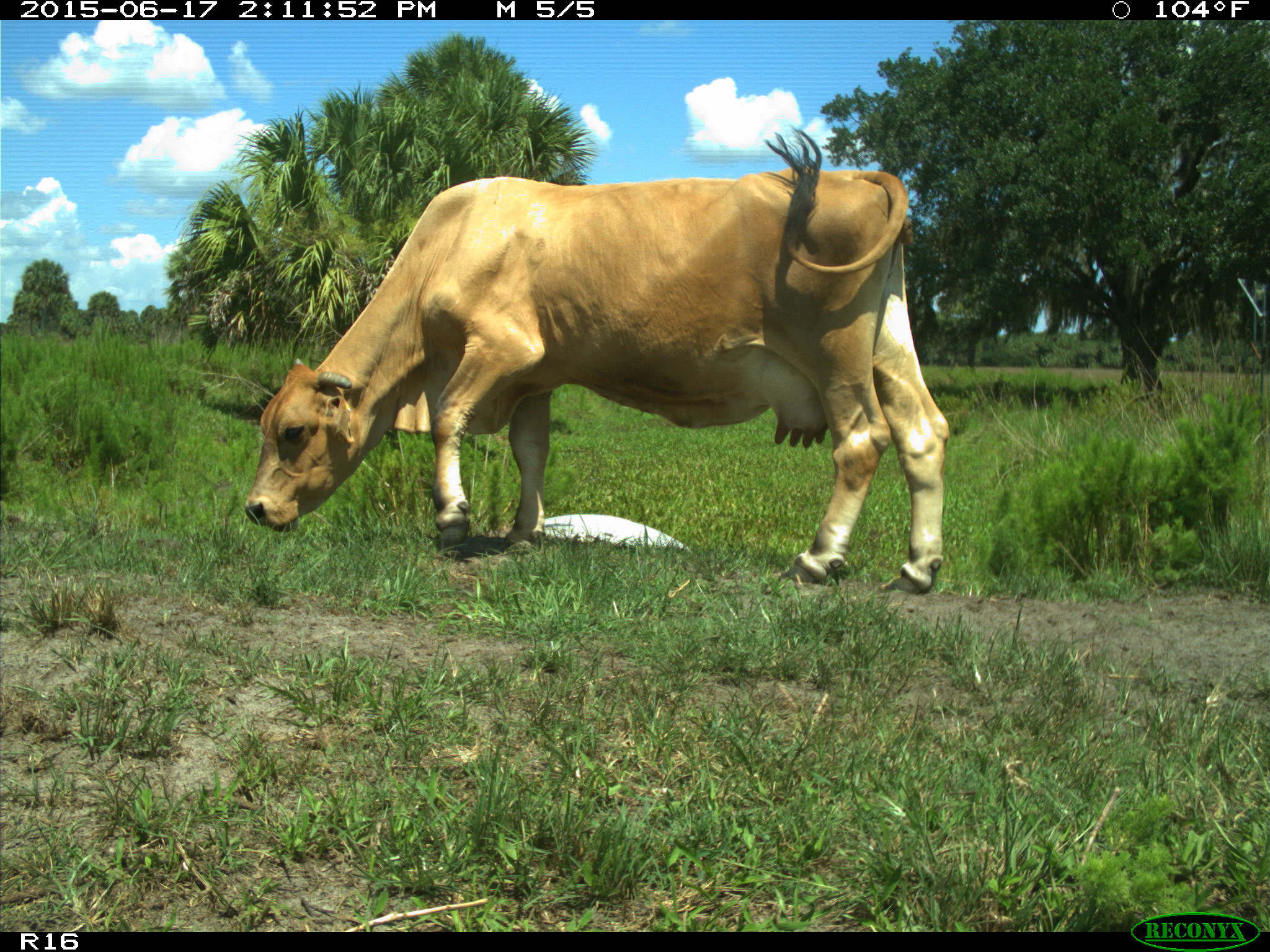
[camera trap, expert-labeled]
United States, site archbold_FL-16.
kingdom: Animalia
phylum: Chordata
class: Mammalia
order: Artiodactyla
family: Bovidae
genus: Bos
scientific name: Bos taurus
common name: domestic cow